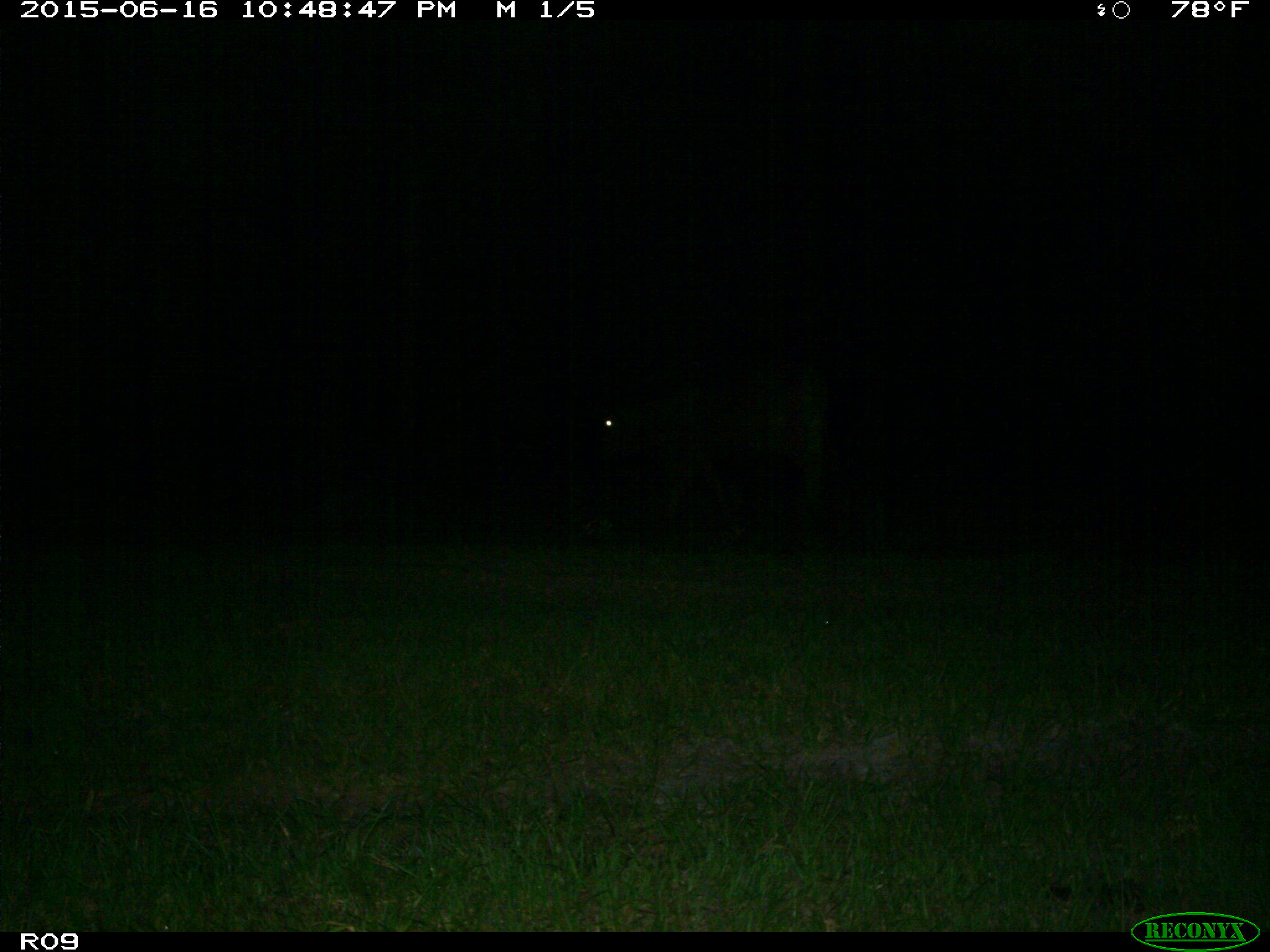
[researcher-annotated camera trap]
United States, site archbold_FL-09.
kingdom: Animalia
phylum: Chordata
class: Mammalia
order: Artiodactyla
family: Bovidae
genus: Bos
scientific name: Bos taurus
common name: domestic cow